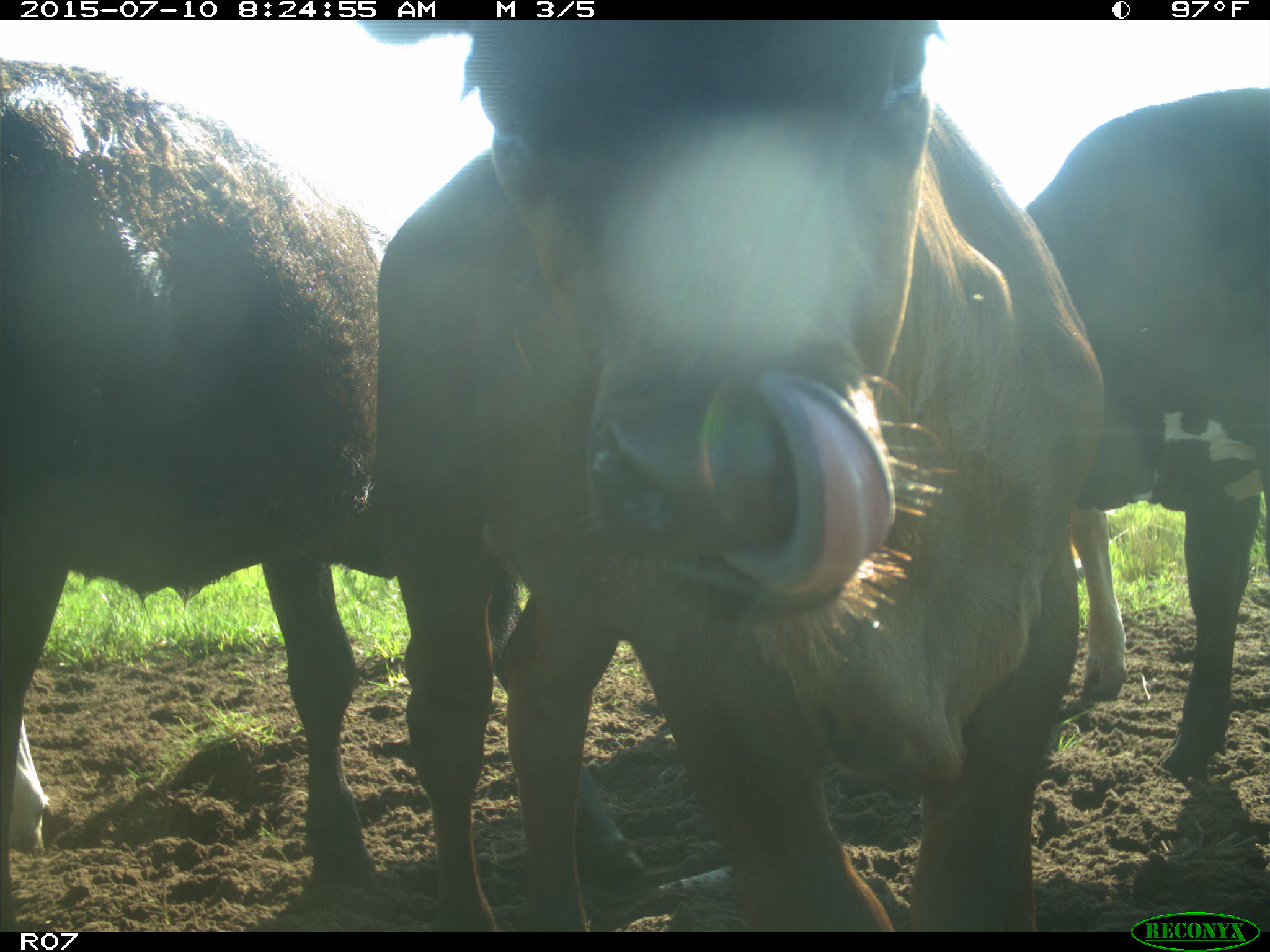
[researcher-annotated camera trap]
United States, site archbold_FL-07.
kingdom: Animalia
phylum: Chordata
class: Mammalia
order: Artiodactyla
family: Bovidae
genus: Bos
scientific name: Bos taurus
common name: domestic cow